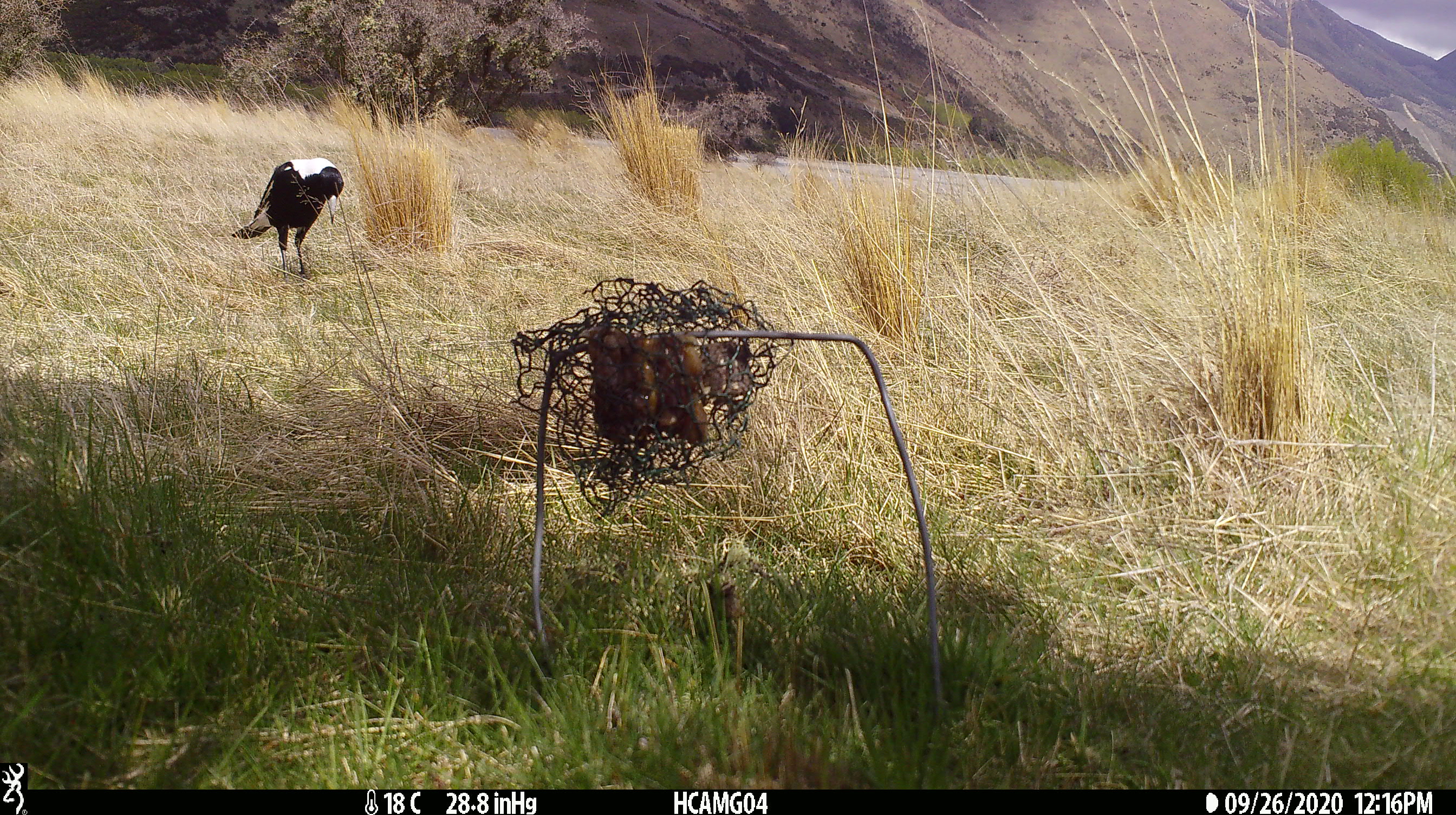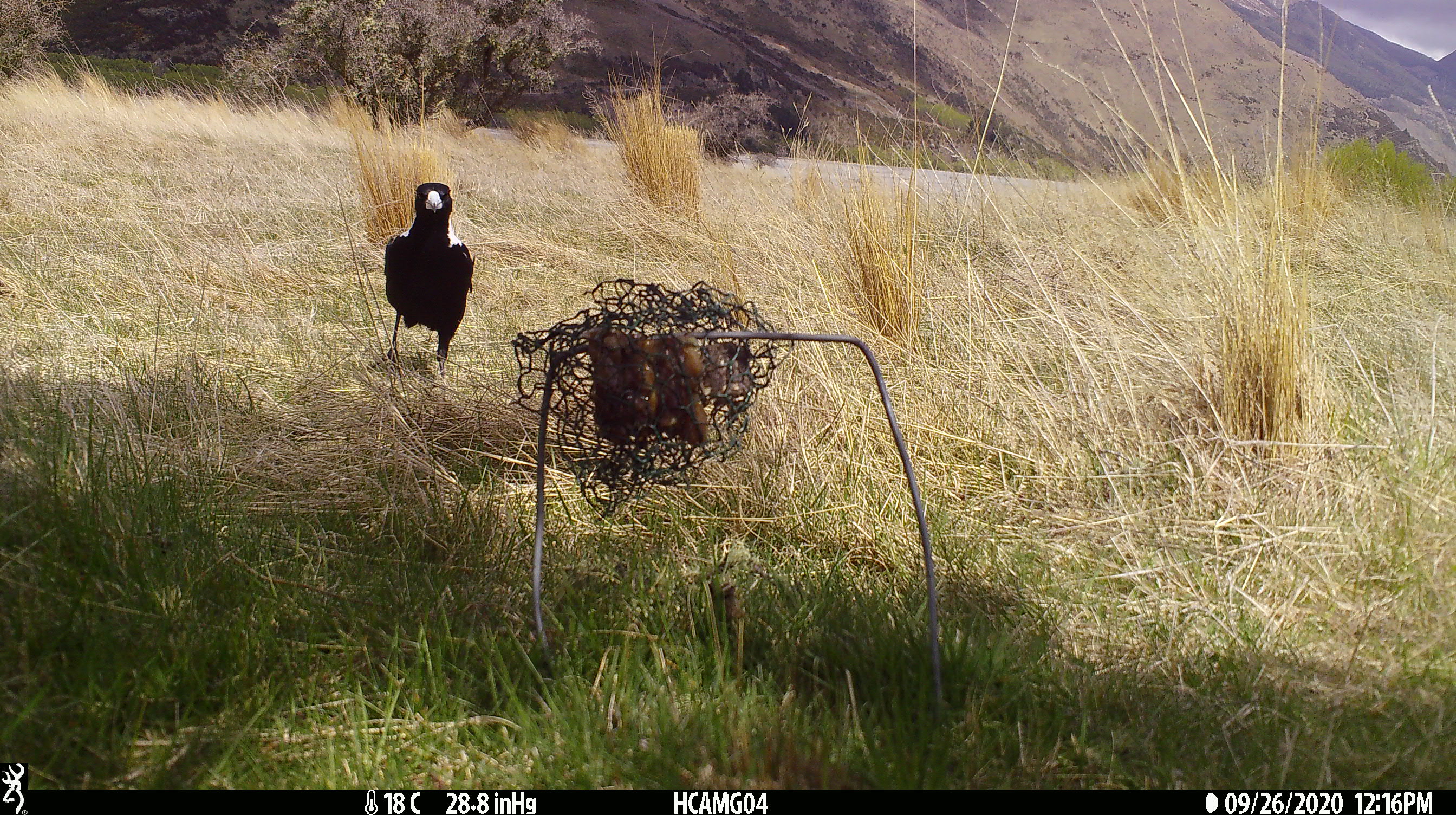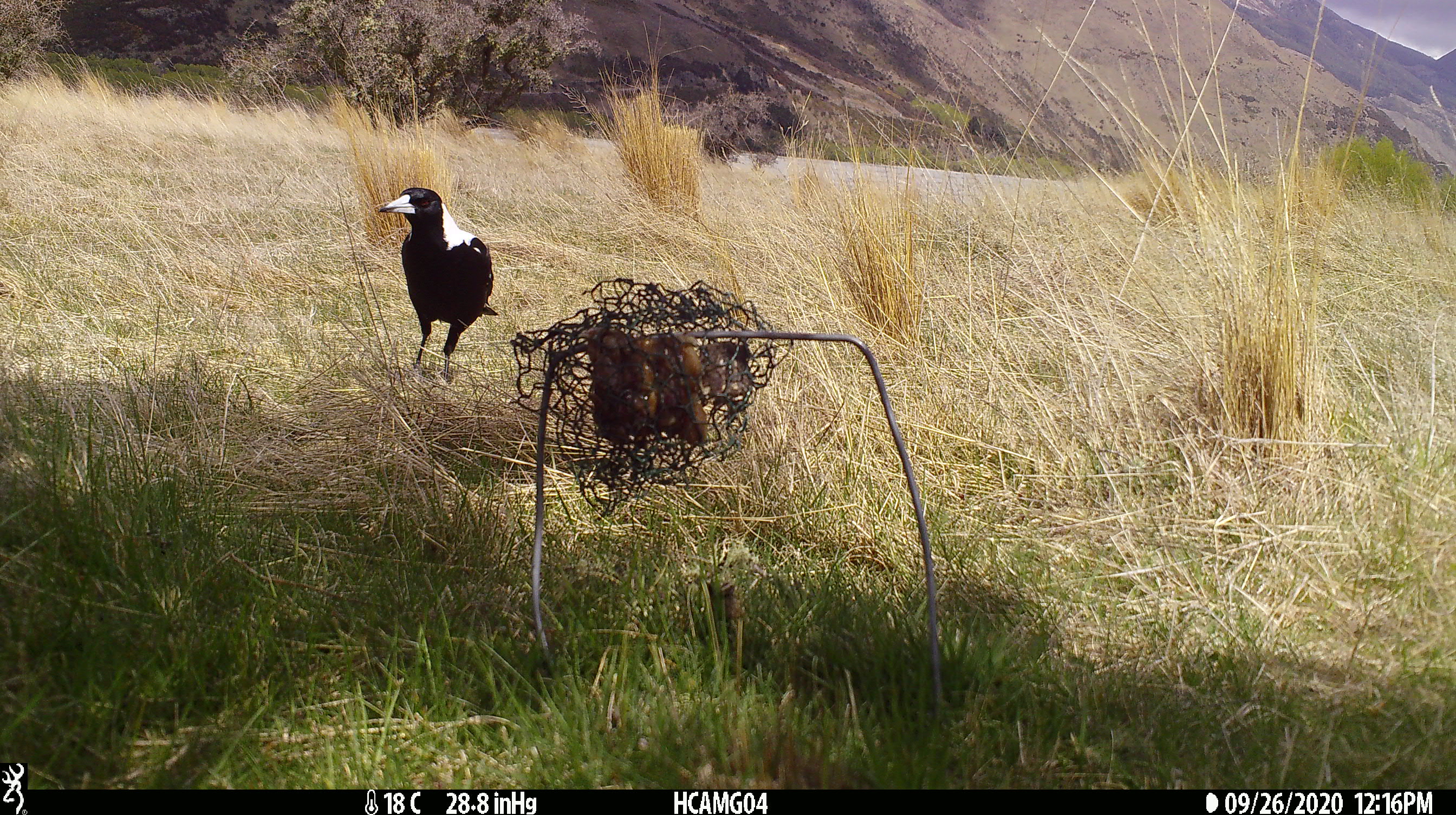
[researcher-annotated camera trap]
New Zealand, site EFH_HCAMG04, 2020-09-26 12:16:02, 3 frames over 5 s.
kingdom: Animalia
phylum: Chordata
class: Aves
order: Passeriformes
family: Artamidae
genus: Gymnorhina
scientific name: Gymnorhina tibicen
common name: australian magpie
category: magpie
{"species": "magpie (australian magpie) (Gymnorhina tibicen)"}